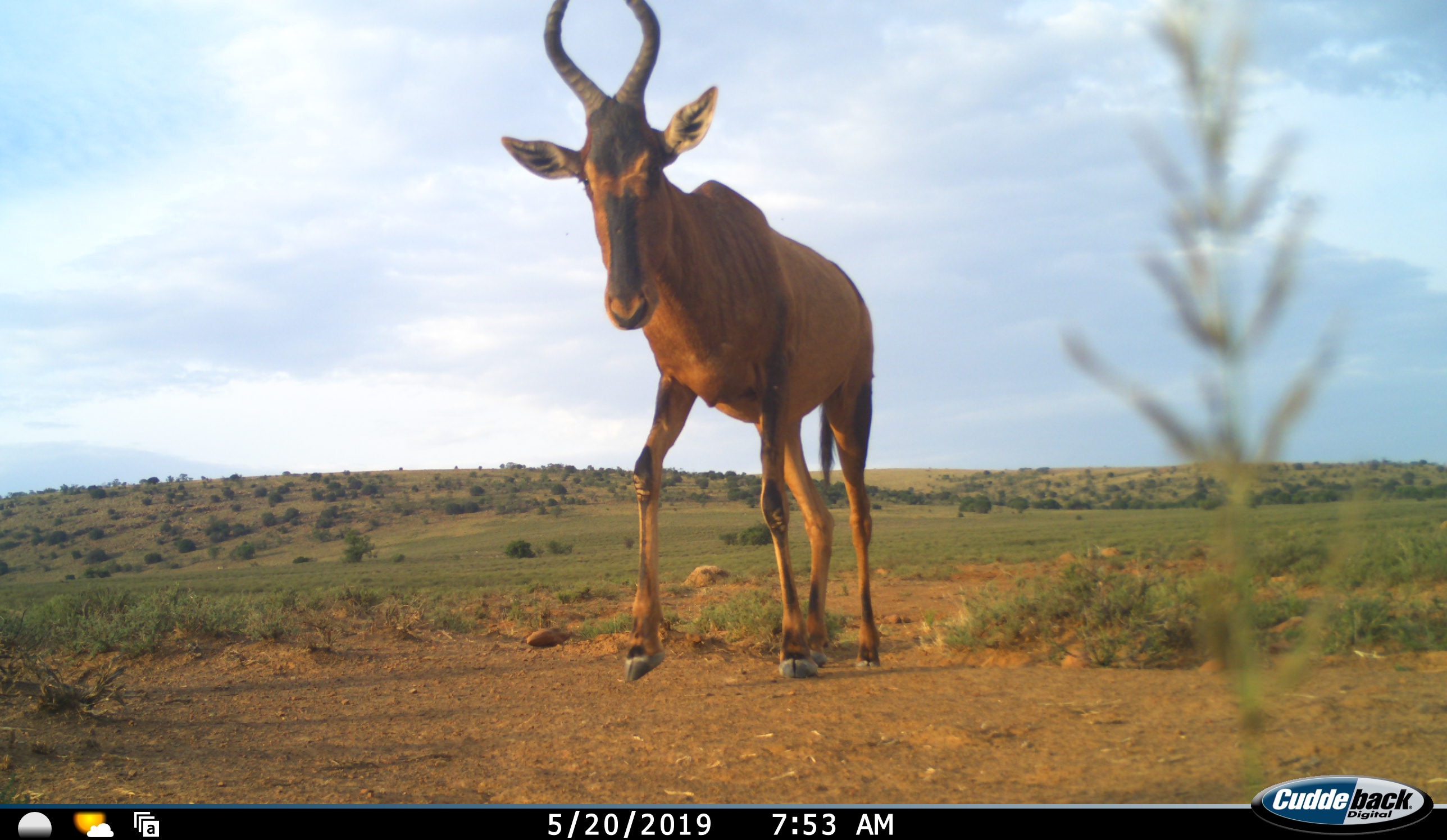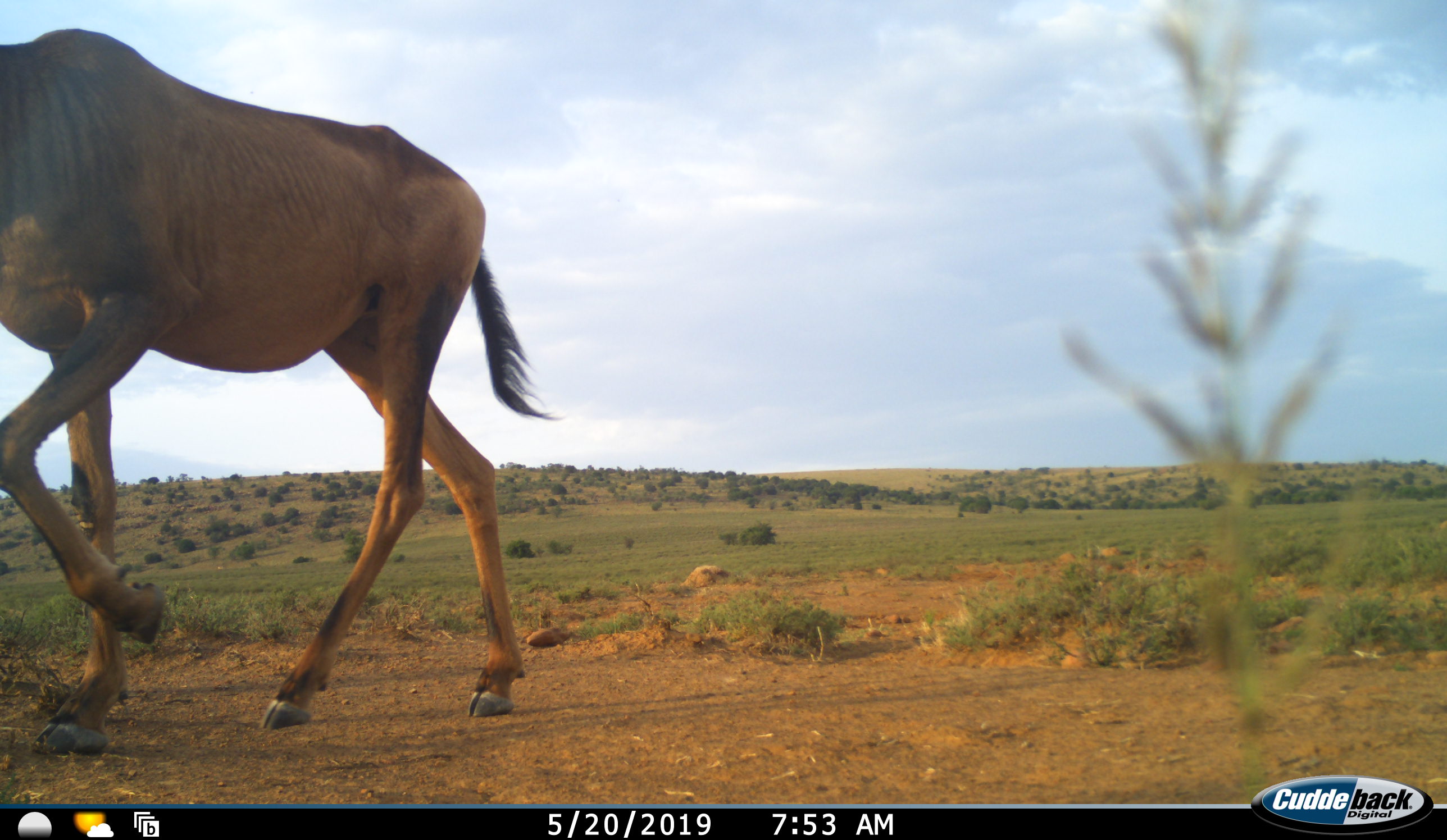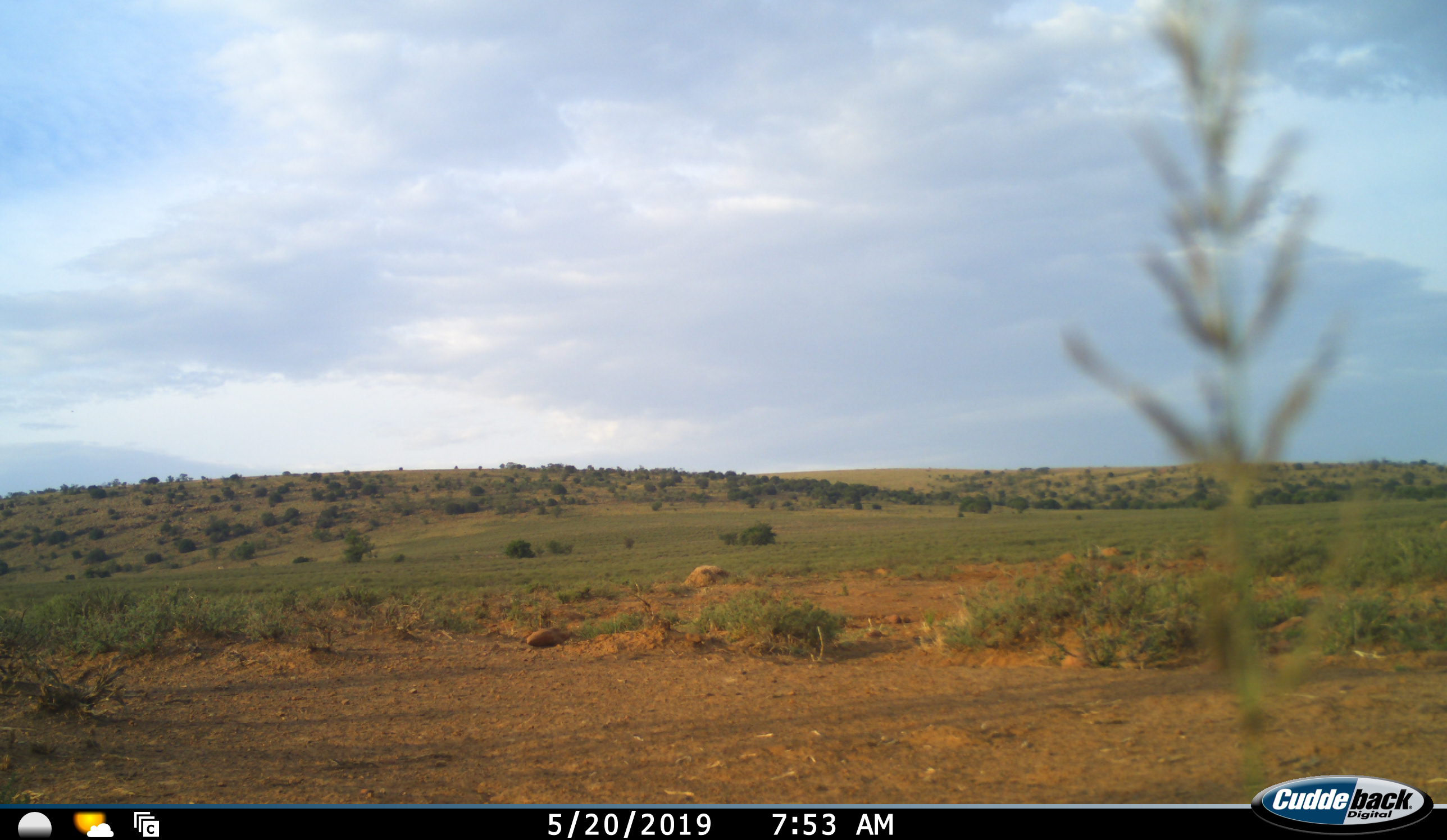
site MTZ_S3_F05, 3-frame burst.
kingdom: Animalia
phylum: Chordata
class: Mammalia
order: Artiodactyla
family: Bovidae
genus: Alcelaphus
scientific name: Alcelaphus buselaphus caama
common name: red hartebeest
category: hartebeestred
Hartebeestred (red hartebeest) (Alcelaphus buselaphus caama), count 1. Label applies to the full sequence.